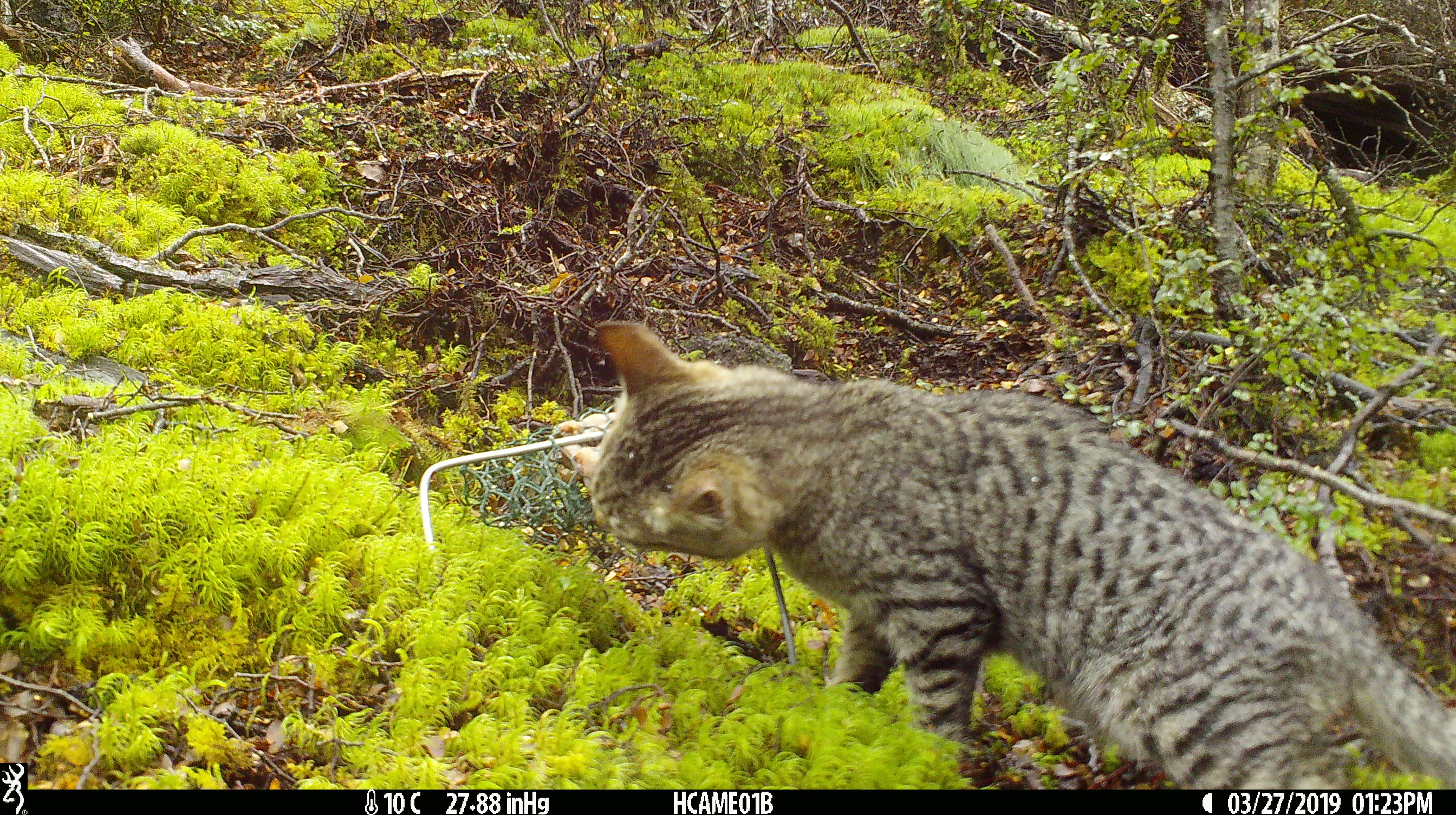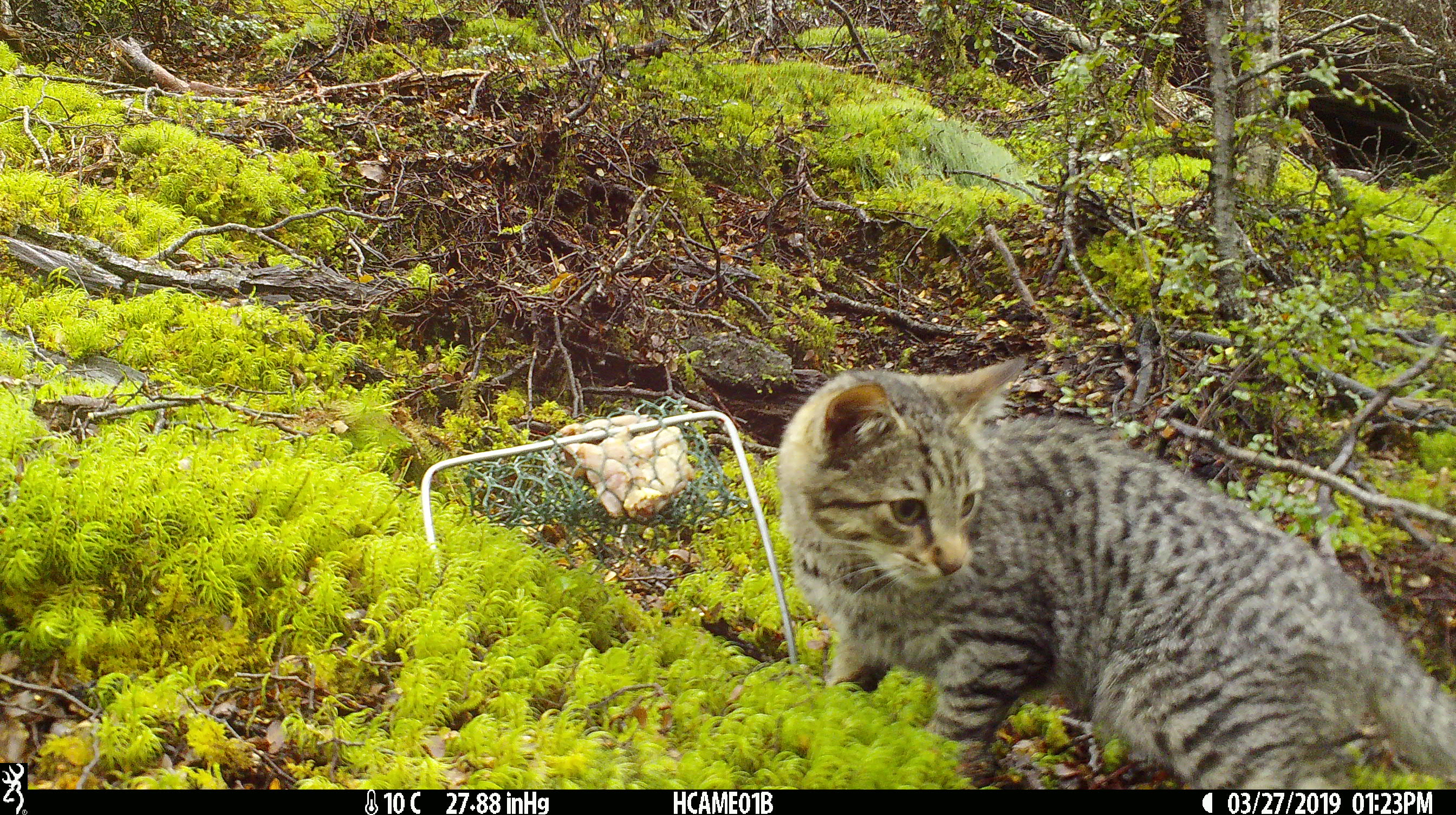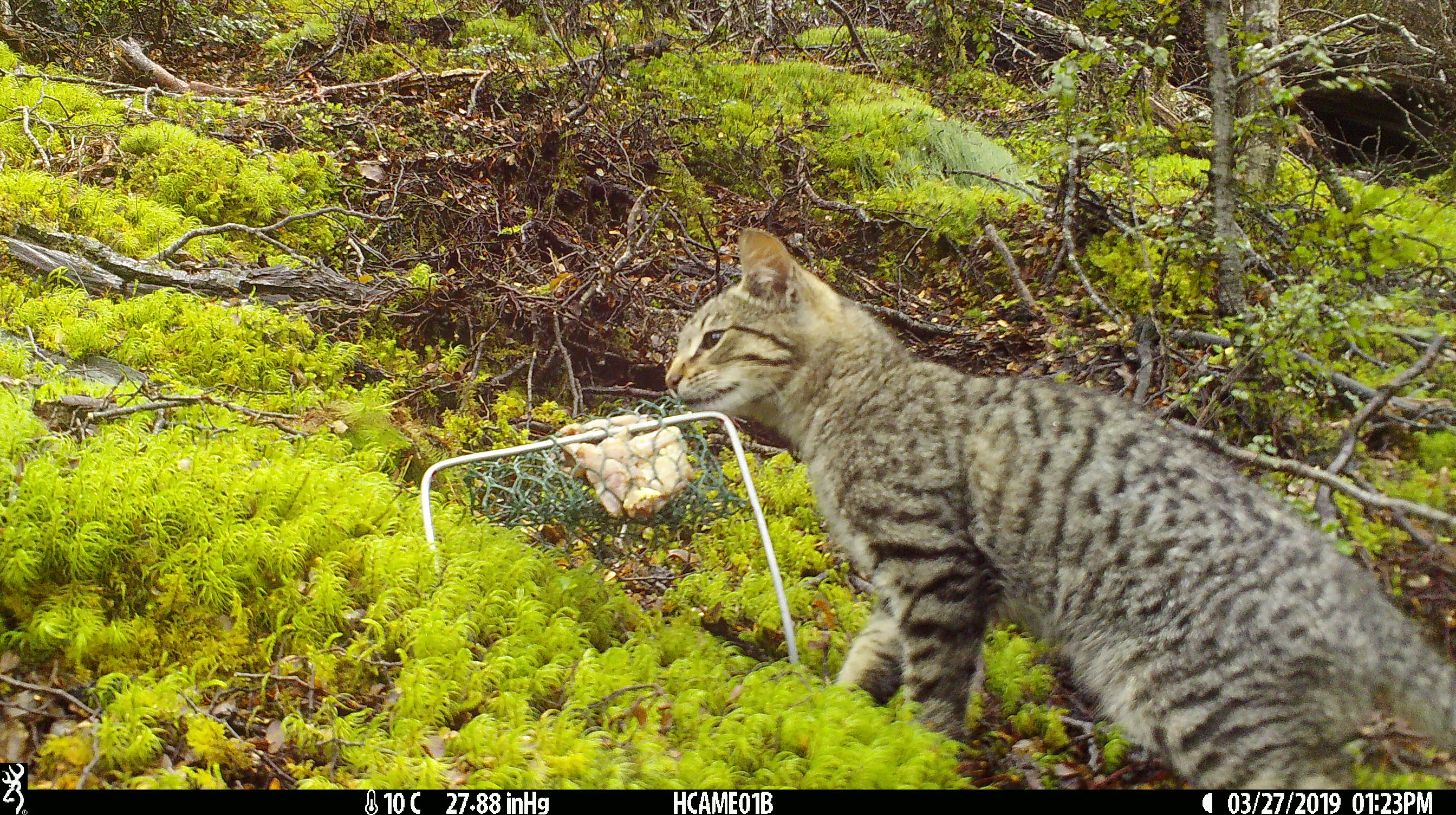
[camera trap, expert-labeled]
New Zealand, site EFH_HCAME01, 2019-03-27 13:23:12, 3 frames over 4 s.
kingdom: Animalia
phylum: Chordata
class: Mammalia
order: Carnivora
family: Felidae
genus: Felis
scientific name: Felis catus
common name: domestic cat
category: cat